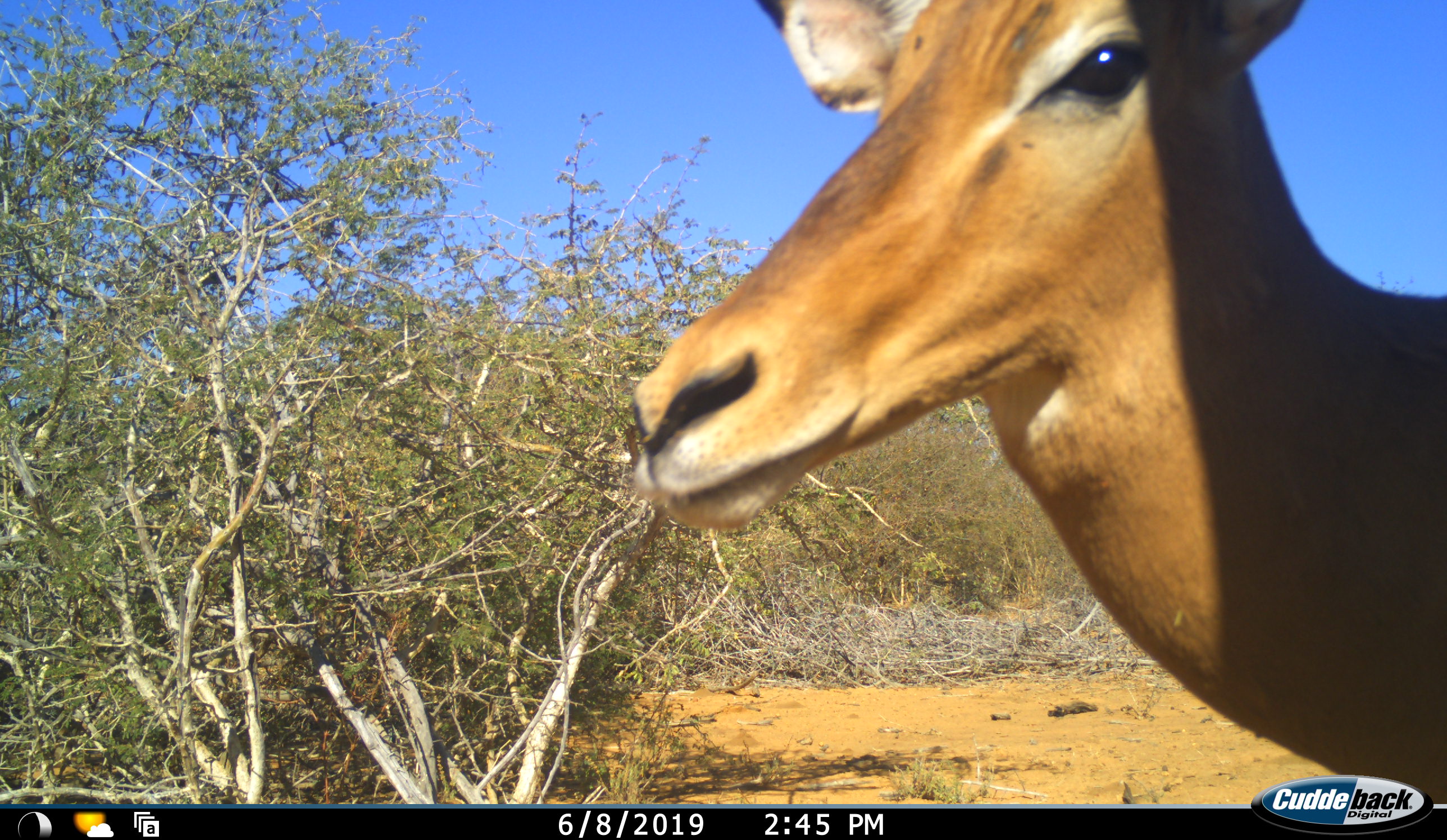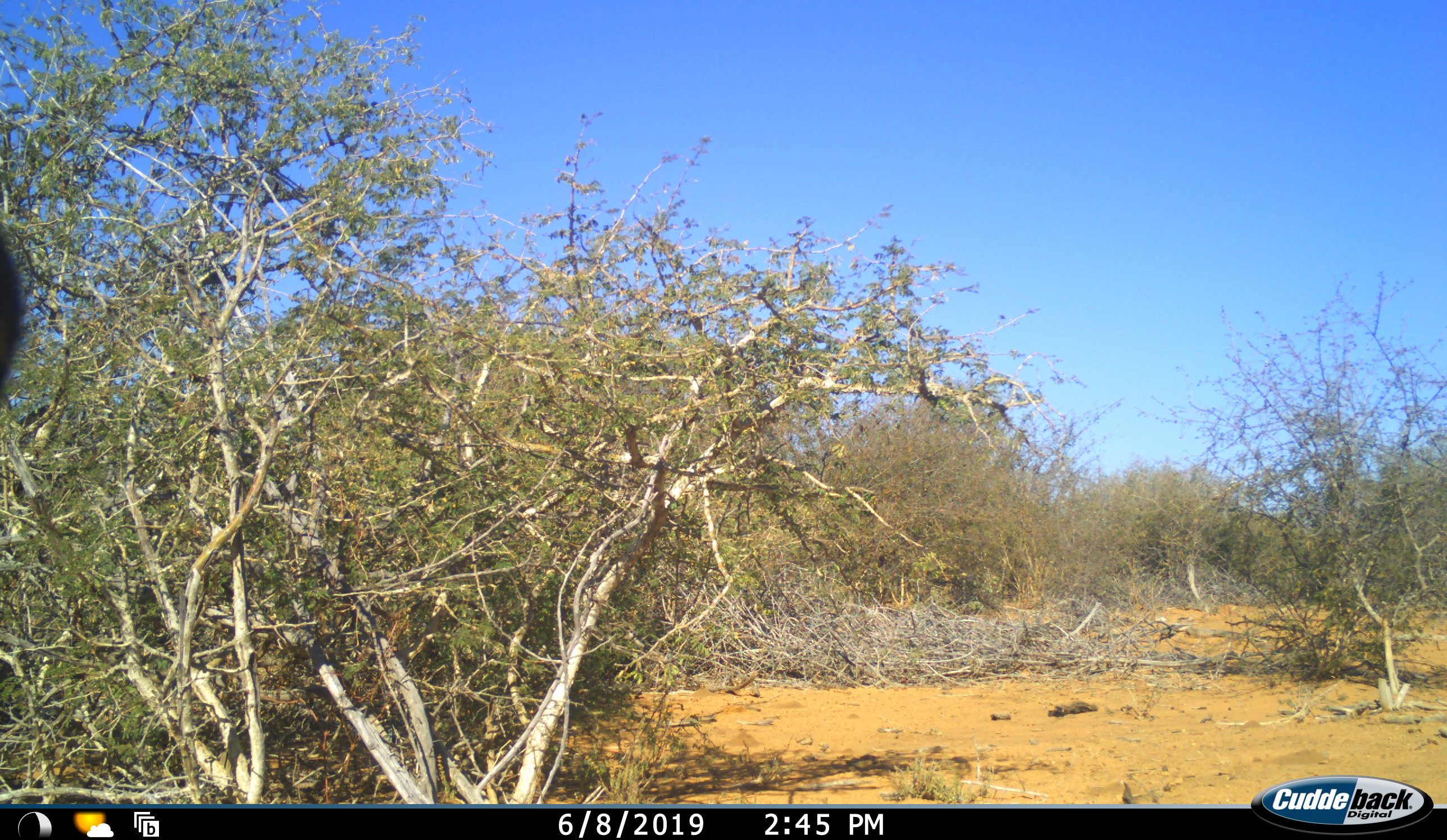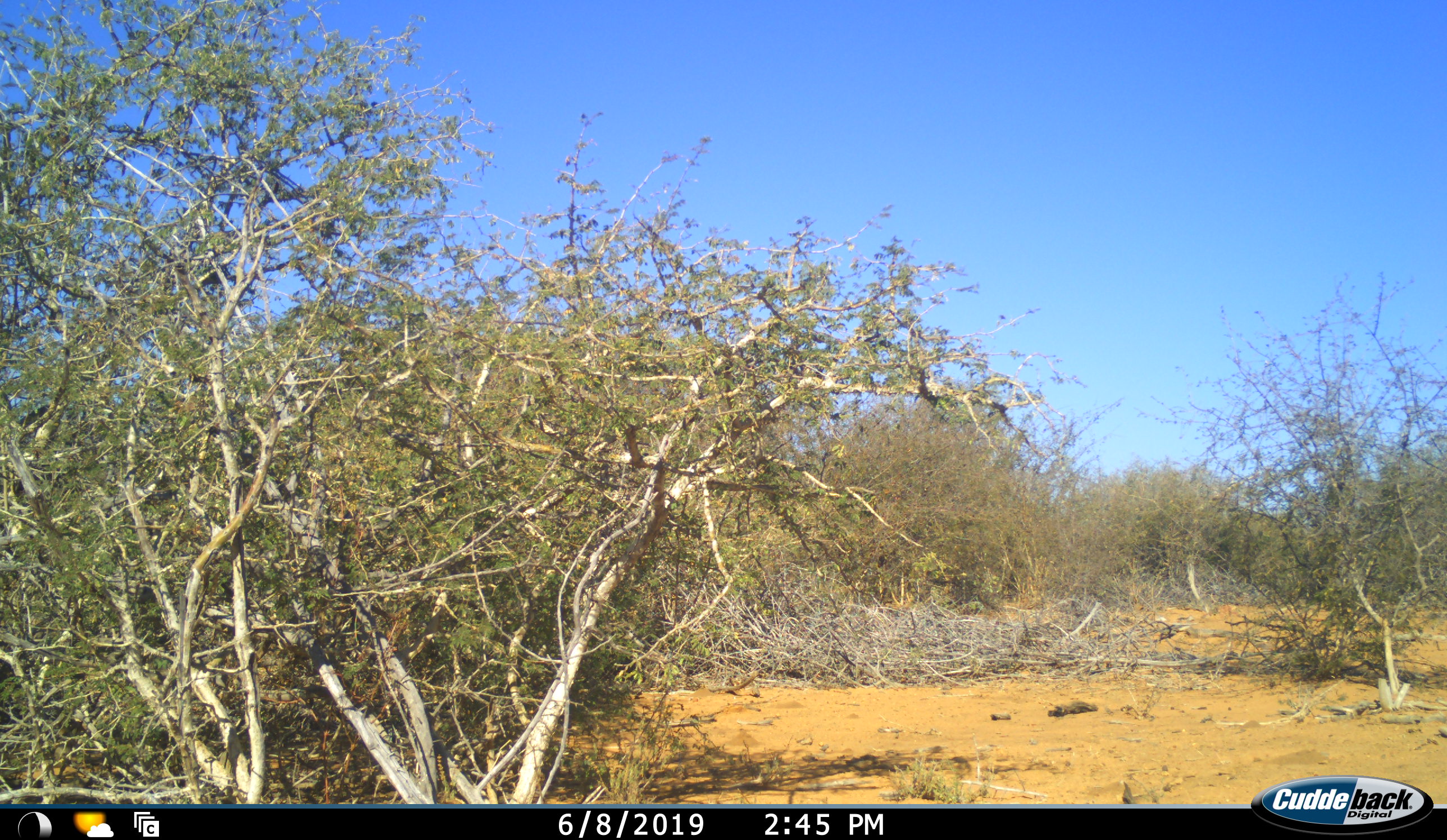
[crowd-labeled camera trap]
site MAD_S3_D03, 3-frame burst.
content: unidentified animal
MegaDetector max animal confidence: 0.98